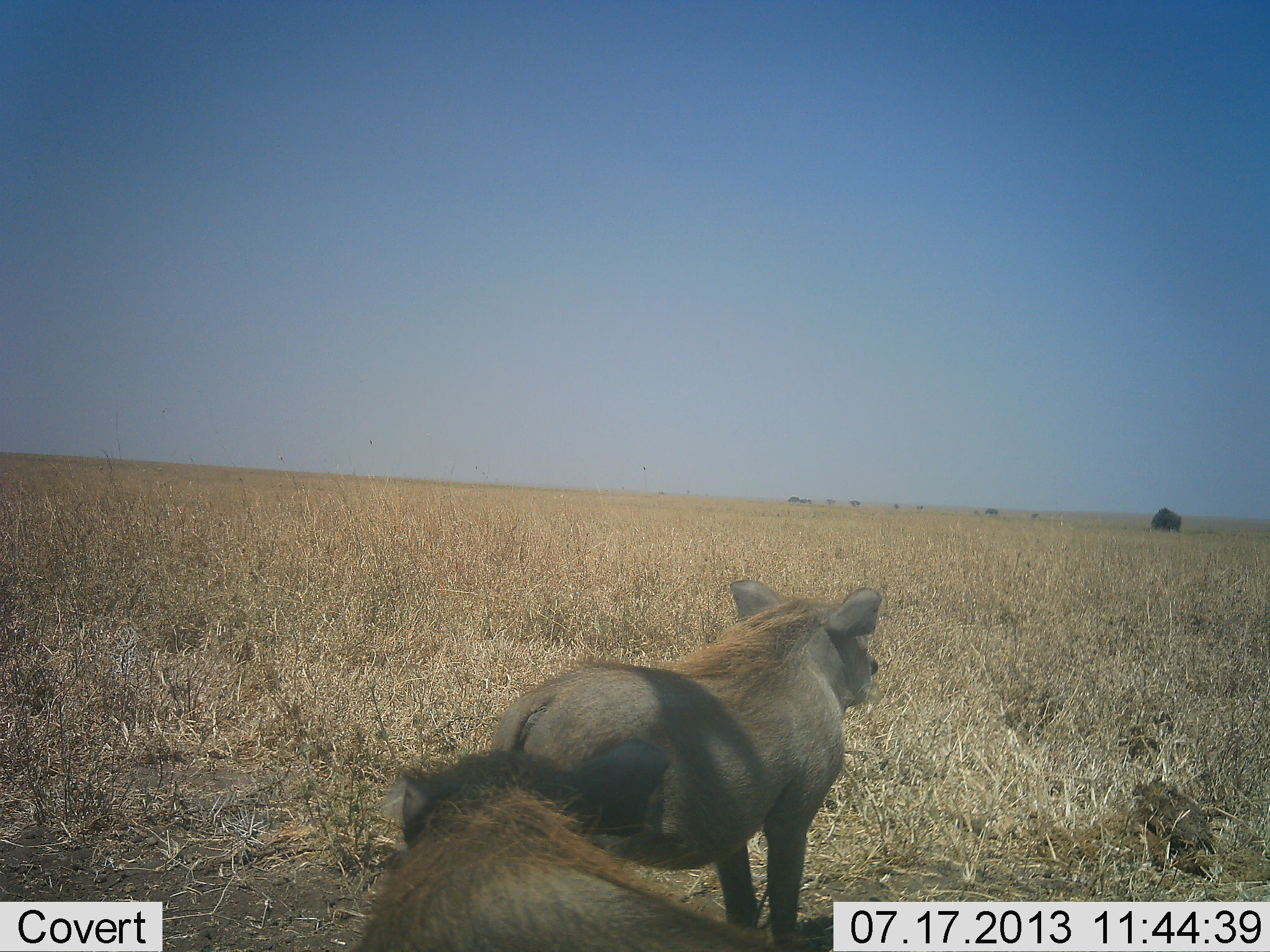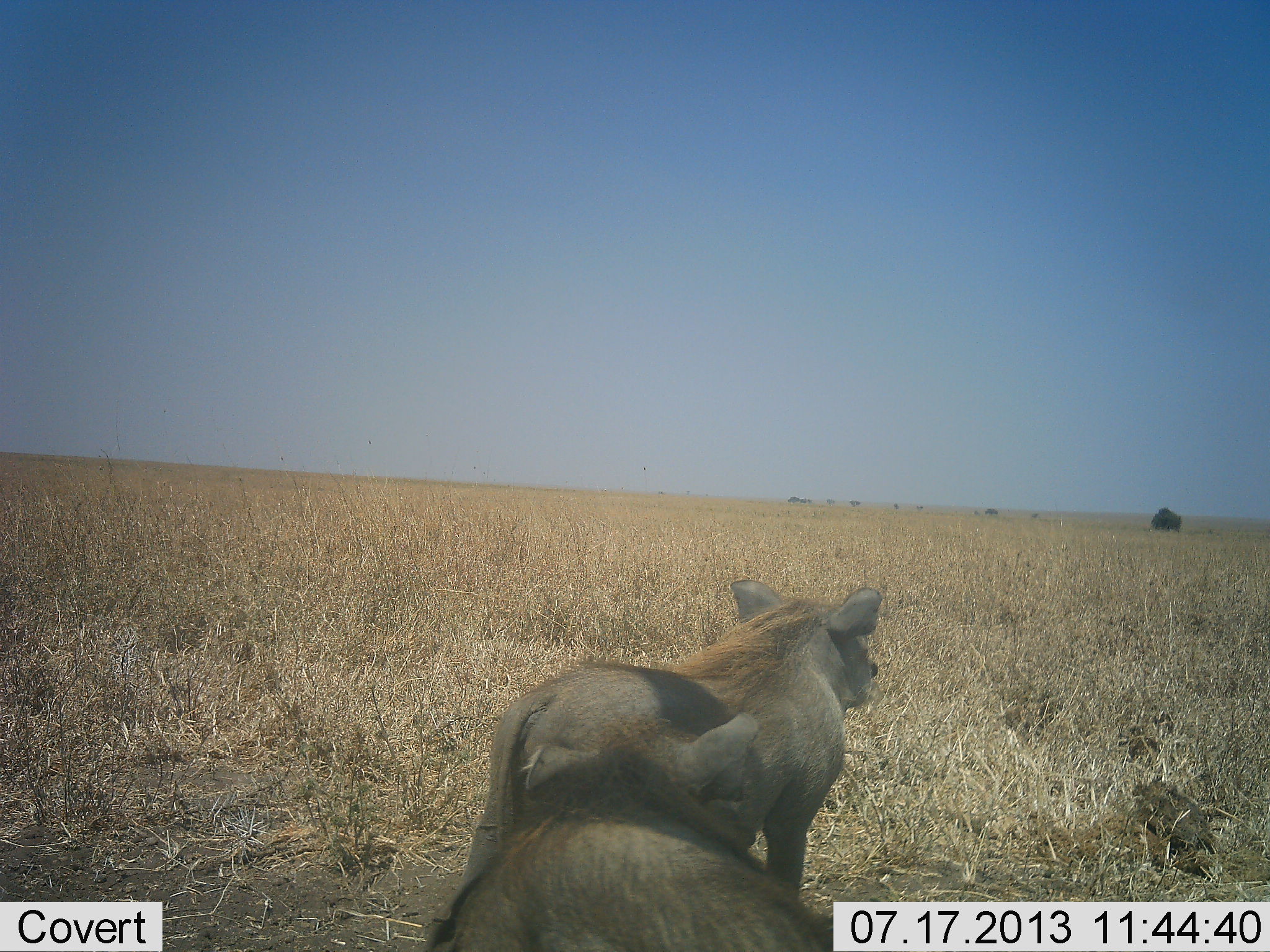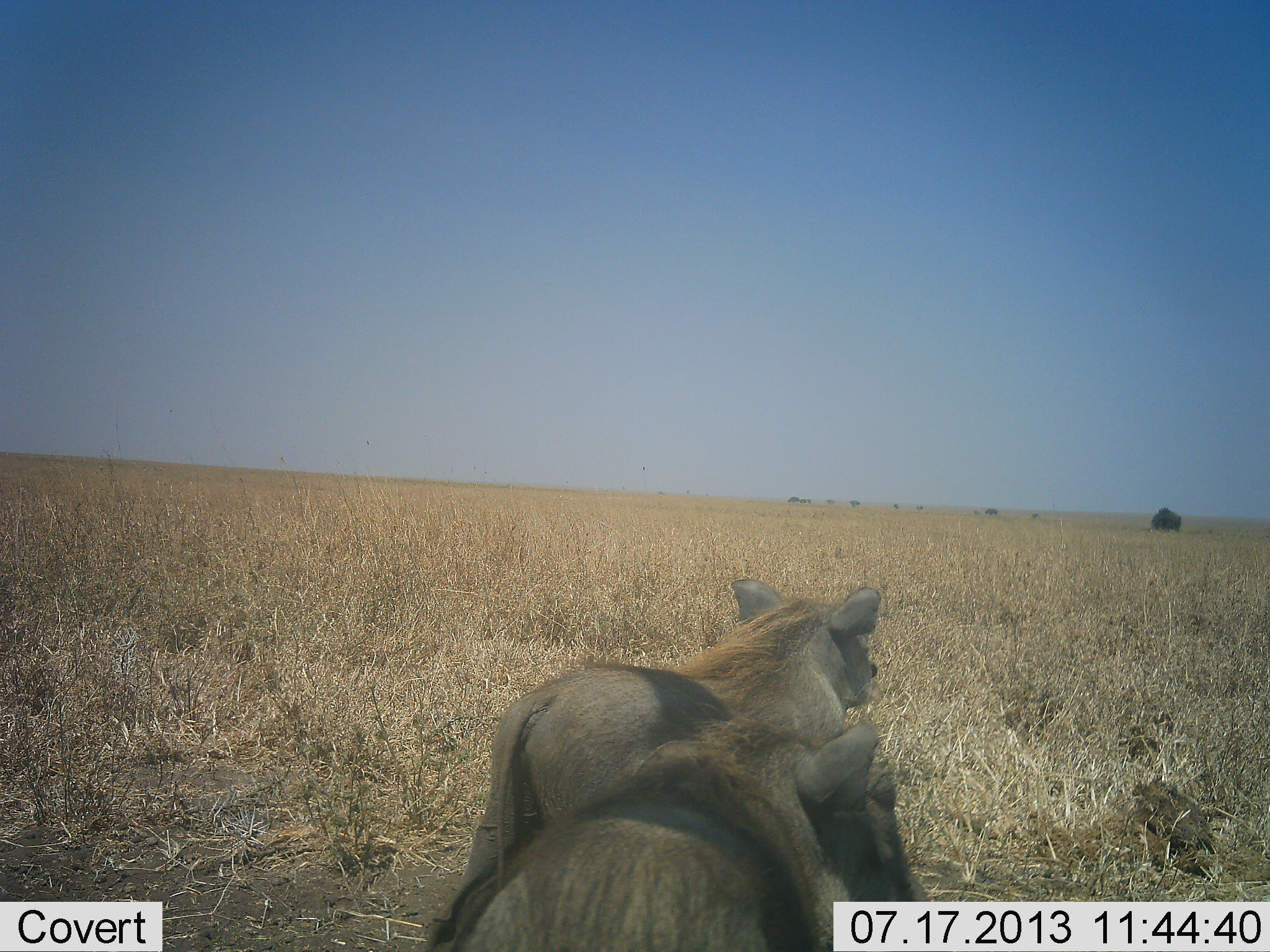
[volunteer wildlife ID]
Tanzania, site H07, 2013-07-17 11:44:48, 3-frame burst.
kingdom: Animalia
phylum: Chordata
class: Mammalia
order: Artiodactyla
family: Suidae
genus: Phacochoerus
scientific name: Phacochoerus africanus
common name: warthog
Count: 2.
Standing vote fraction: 95%.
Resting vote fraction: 0%.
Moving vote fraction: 29%.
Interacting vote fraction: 5%.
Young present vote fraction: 0%.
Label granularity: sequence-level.